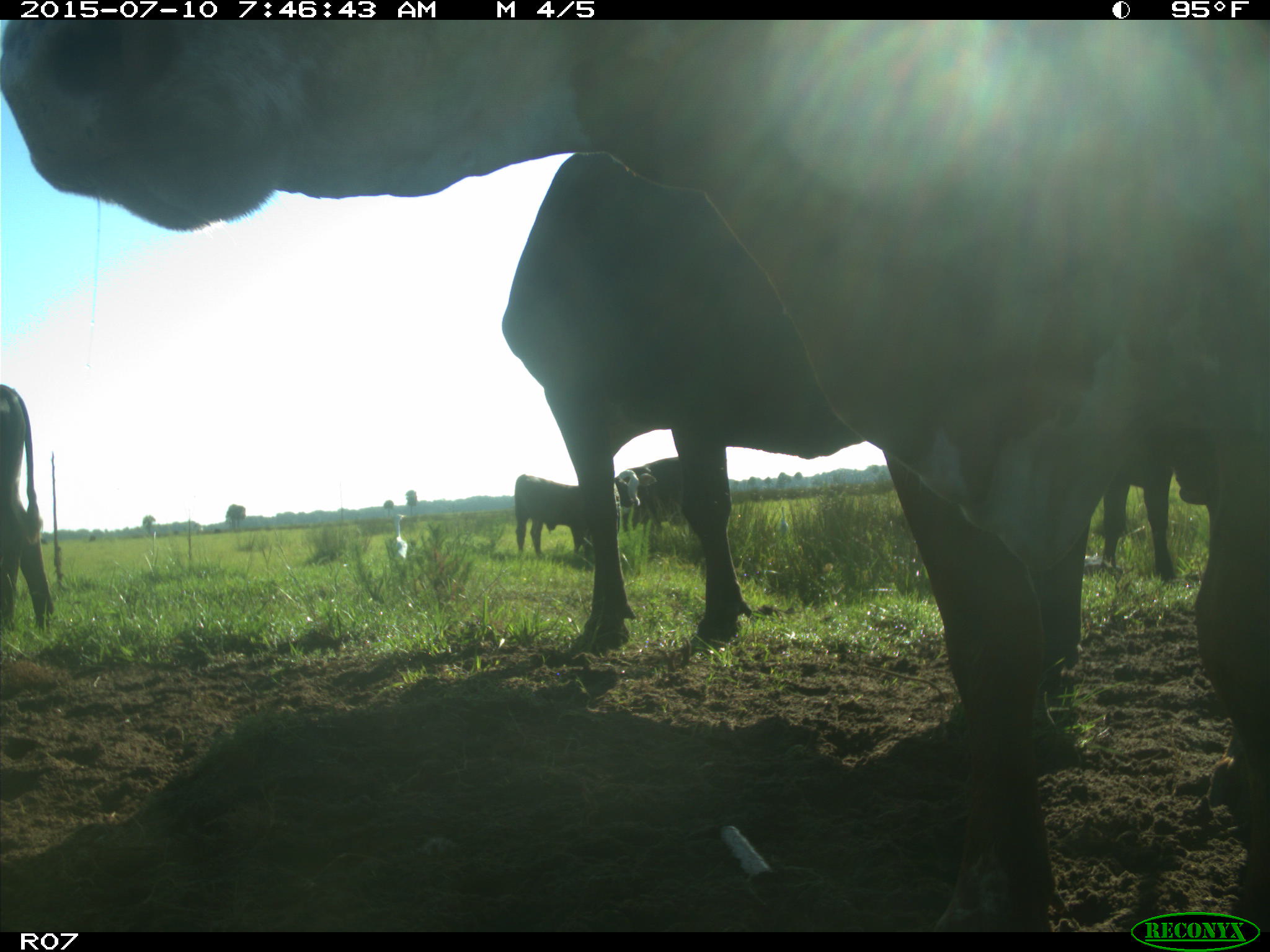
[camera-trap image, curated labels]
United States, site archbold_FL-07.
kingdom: Animalia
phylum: Chordata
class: Mammalia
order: Artiodactyla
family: Bovidae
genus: Bos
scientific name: Bos taurus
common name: domestic cow